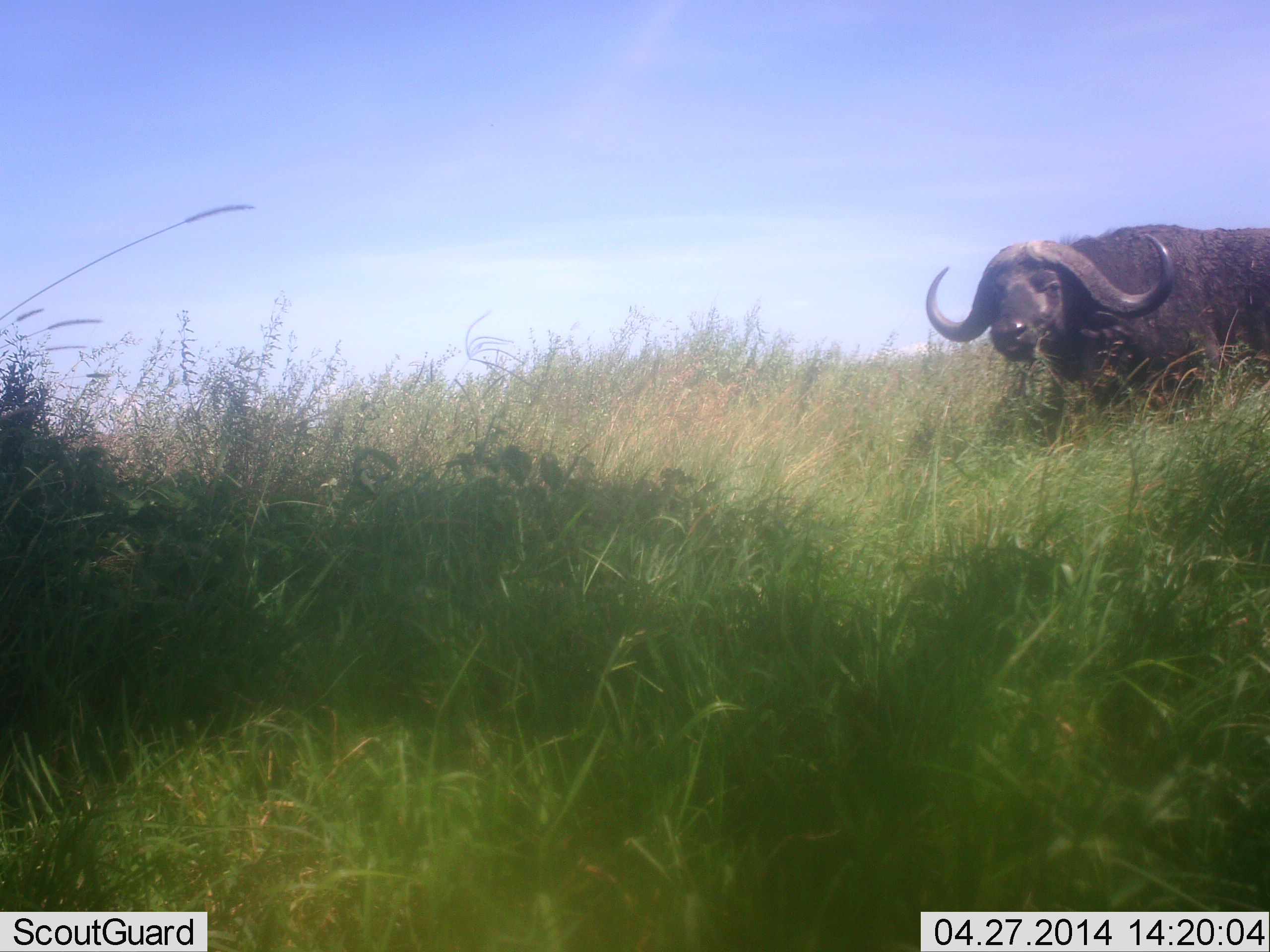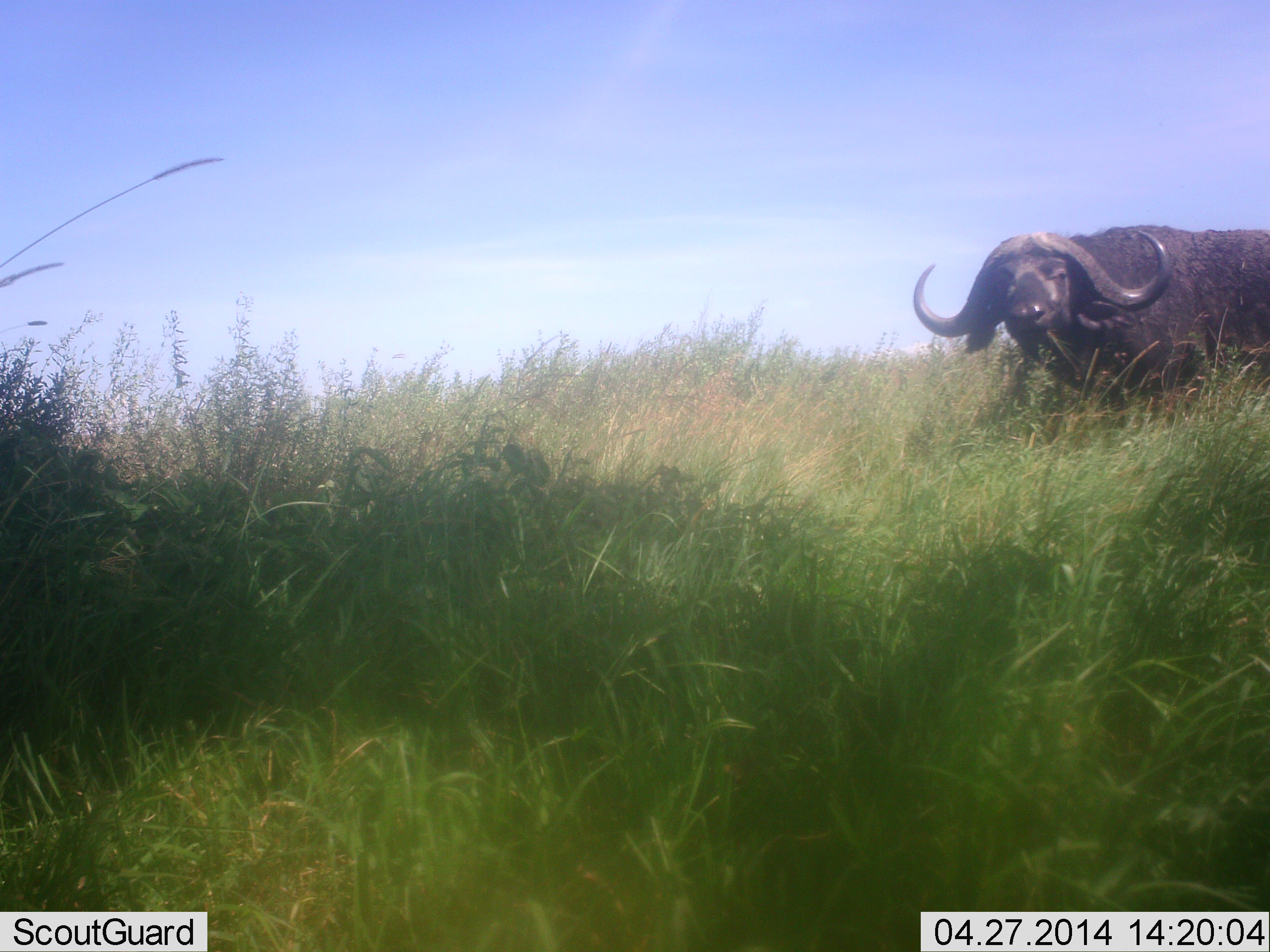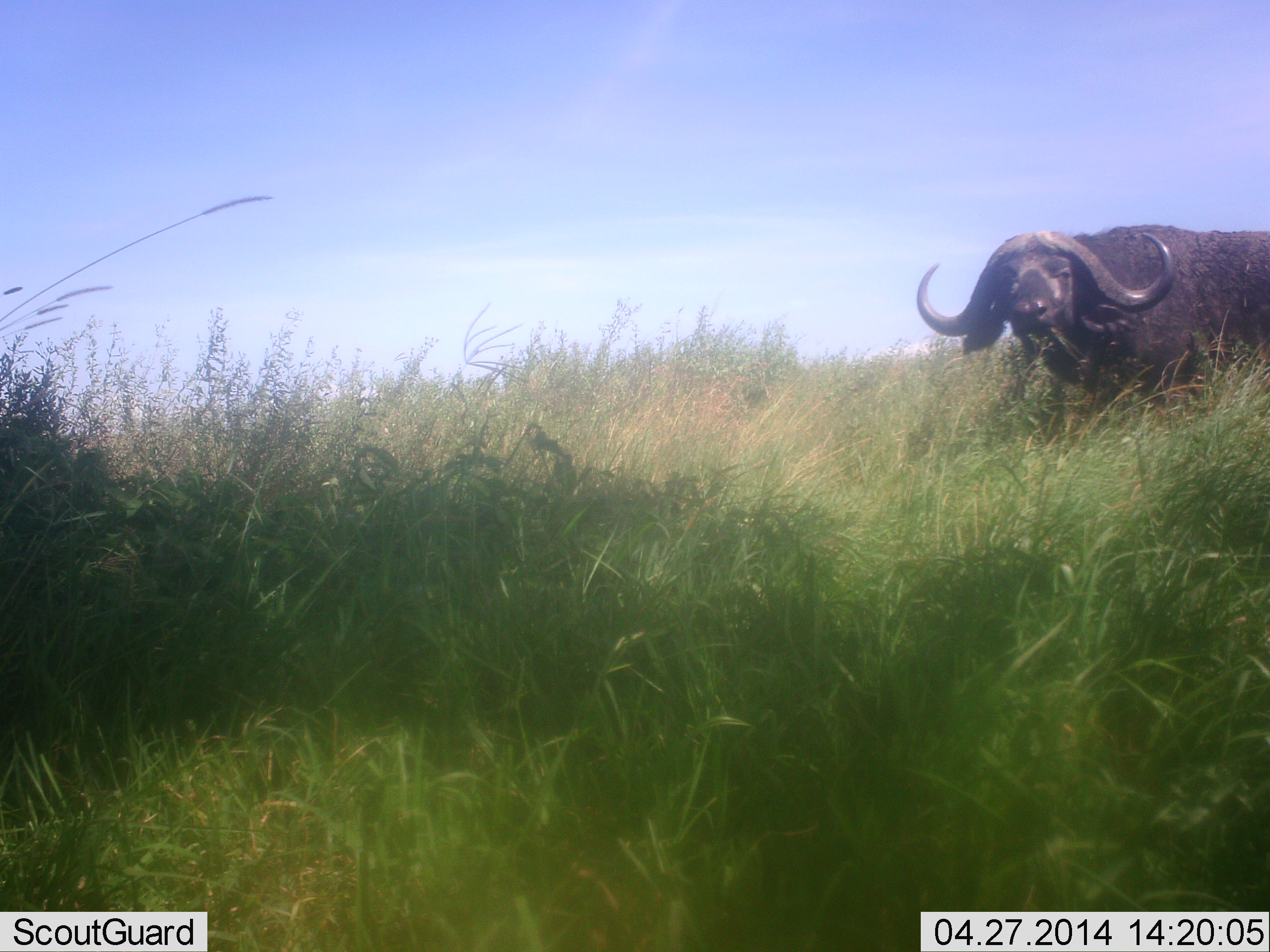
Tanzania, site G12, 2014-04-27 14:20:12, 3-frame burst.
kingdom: Animalia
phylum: Chordata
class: Mammalia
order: Artiodactyla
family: Bovidae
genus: Syncerus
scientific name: Syncerus caffer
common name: cape buffalo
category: buffalo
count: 1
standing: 80%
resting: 0%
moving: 0%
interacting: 0%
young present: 0%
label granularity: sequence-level